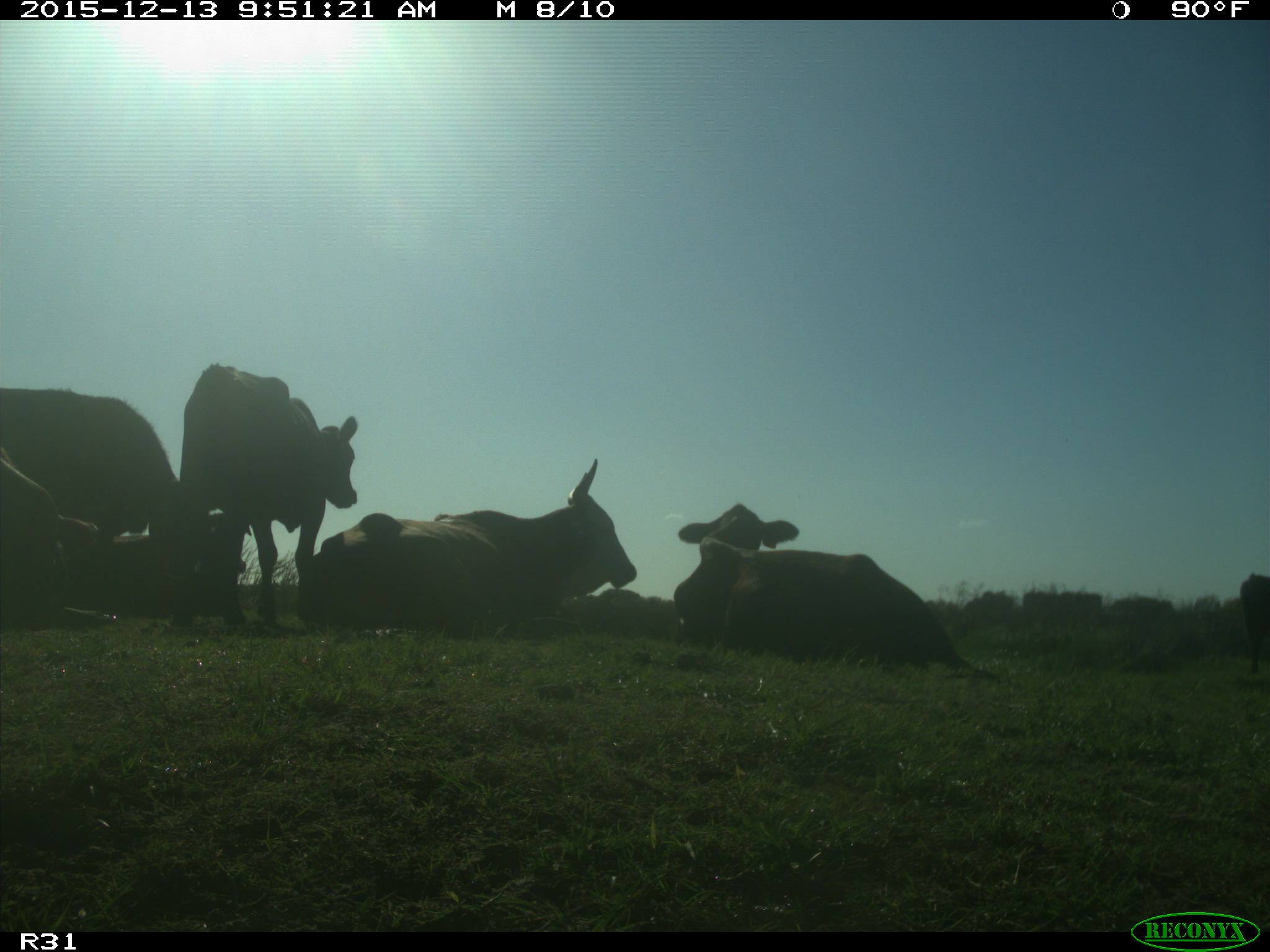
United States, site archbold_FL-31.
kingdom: Animalia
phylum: Chordata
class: Mammalia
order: Artiodactyla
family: Bovidae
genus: Bos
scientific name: Bos taurus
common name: domestic cow